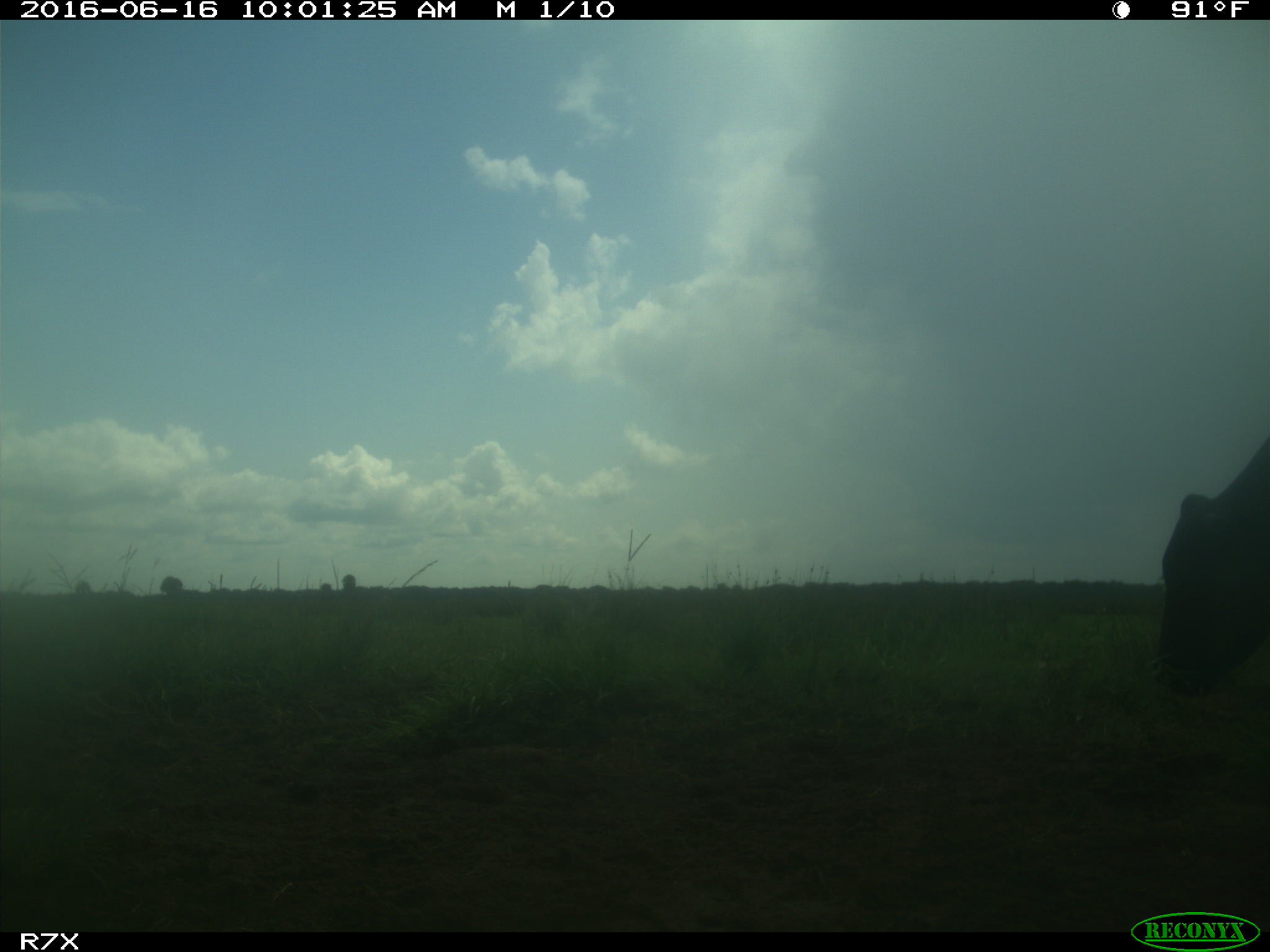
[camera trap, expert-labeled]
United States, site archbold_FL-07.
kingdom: Animalia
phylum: Chordata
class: Mammalia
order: Artiodactyla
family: Bovidae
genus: Bos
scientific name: Bos taurus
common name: domestic cow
Bos taurus (domestic cow).